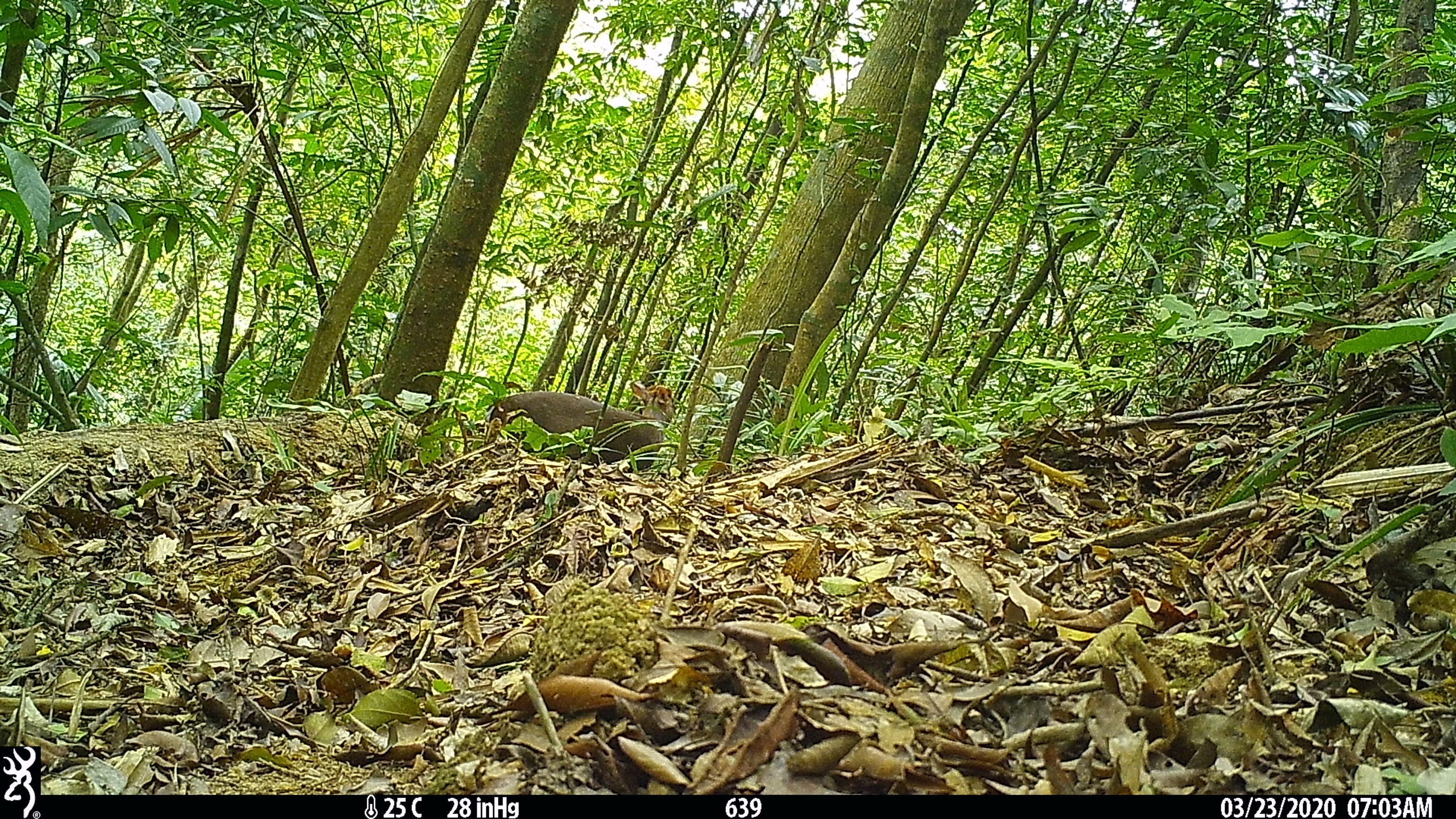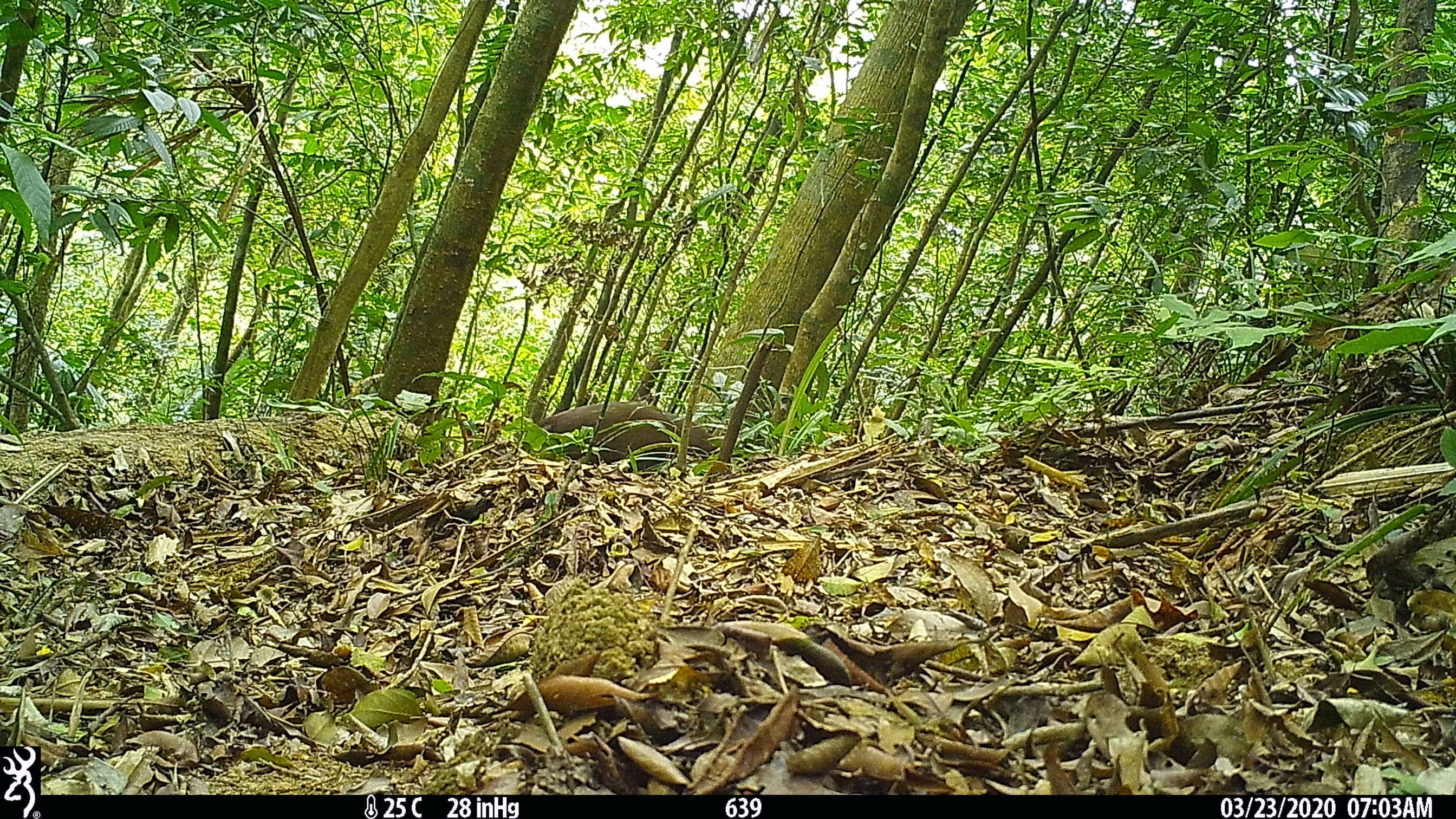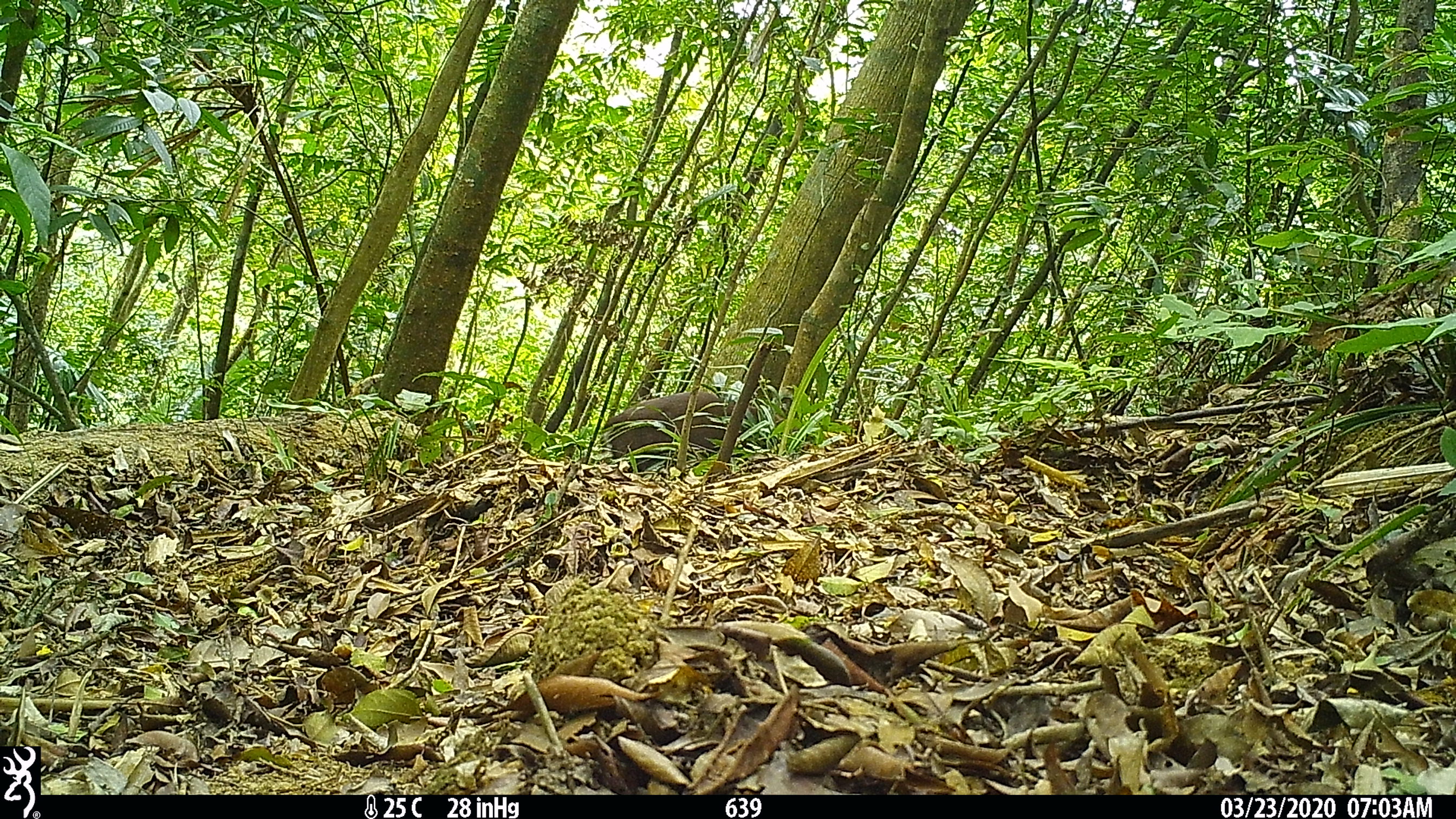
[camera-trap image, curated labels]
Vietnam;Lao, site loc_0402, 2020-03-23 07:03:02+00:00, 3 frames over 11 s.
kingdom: Animalia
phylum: Chordata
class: Mammalia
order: Artiodactyla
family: Cervidae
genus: Muntiacus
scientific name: Muntiacus rooseveltorum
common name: roosevelt's muntjac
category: roosevelts muntjac group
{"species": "roosevelts muntjac group (roosevelt's muntjac) (Muntiacus rooseveltorum)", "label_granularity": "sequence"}